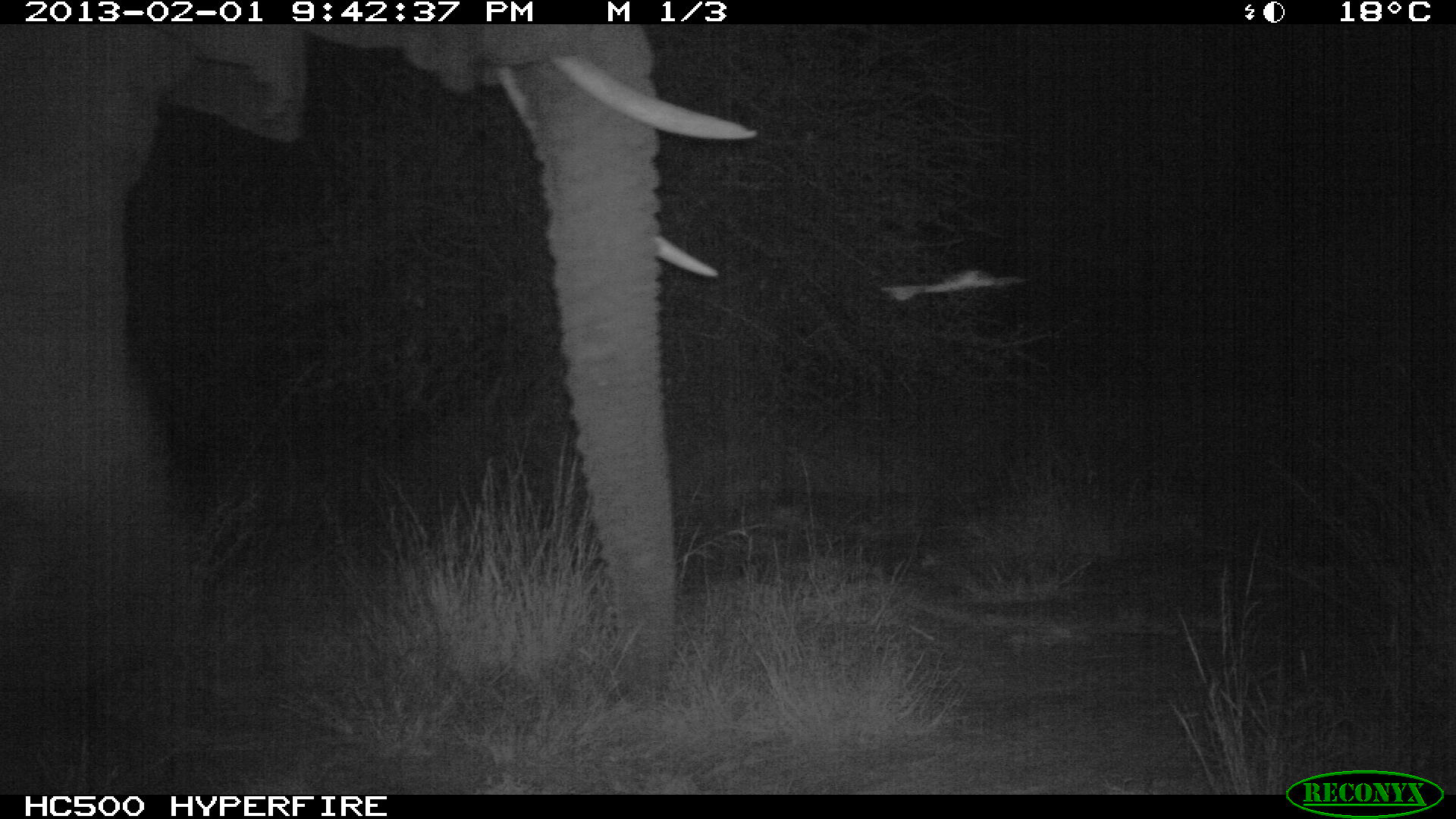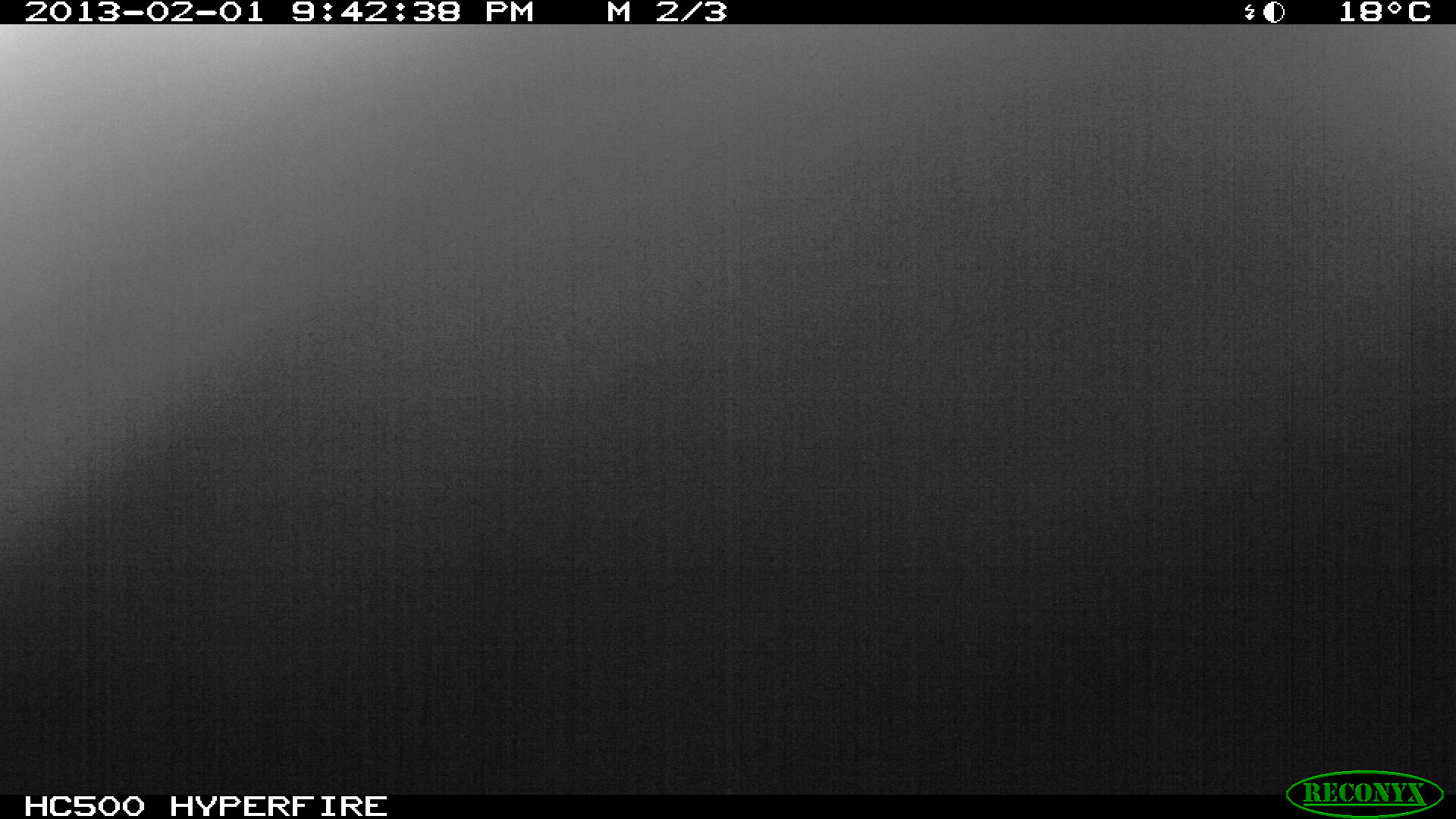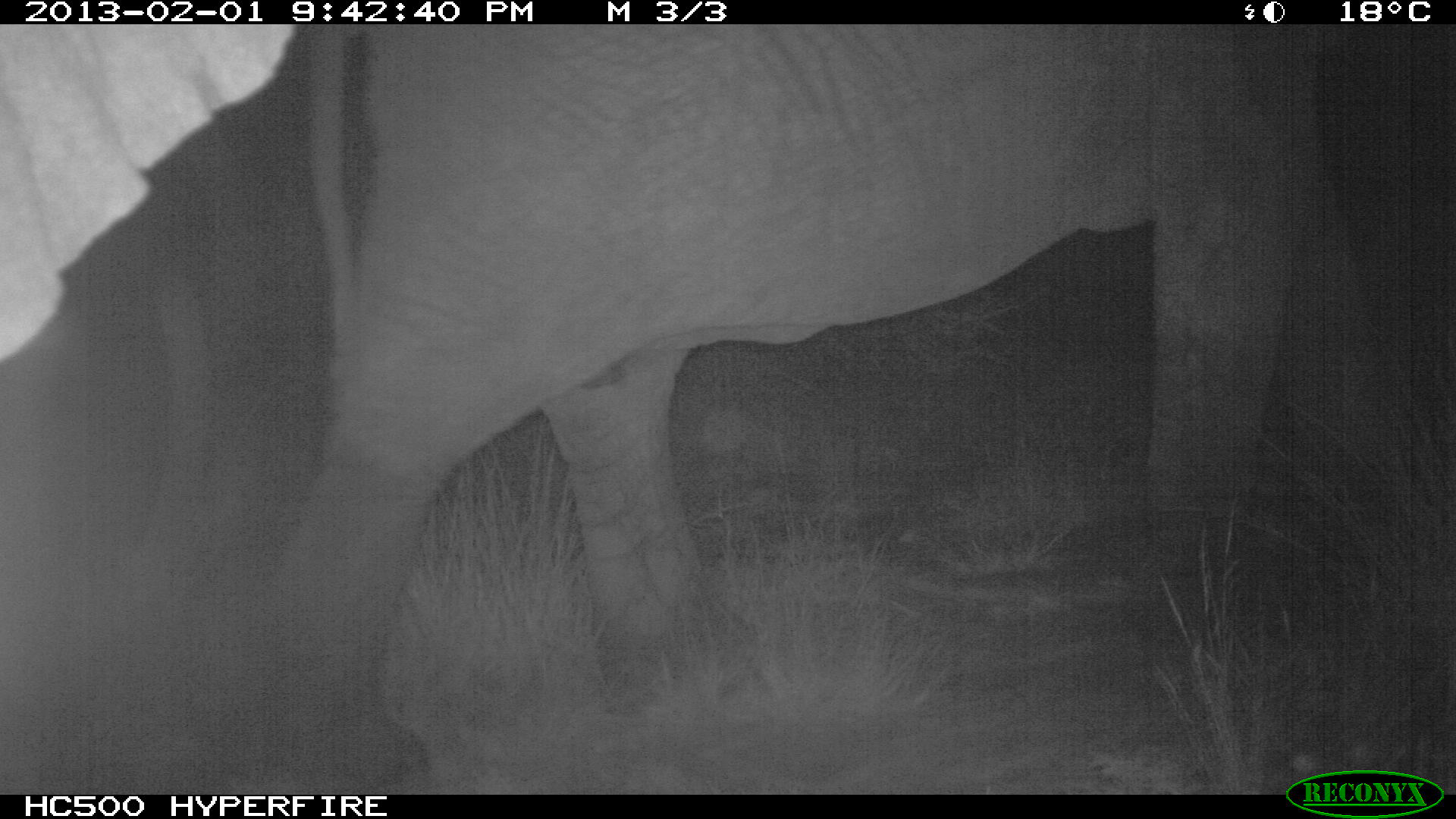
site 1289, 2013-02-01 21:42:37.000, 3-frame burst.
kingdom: Animalia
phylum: Chordata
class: Mammalia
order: Proboscidea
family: Elephantidae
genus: Loxodonta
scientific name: Loxodonta africana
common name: african bush elephant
Loxodonta africana (african bush elephant), count 1.